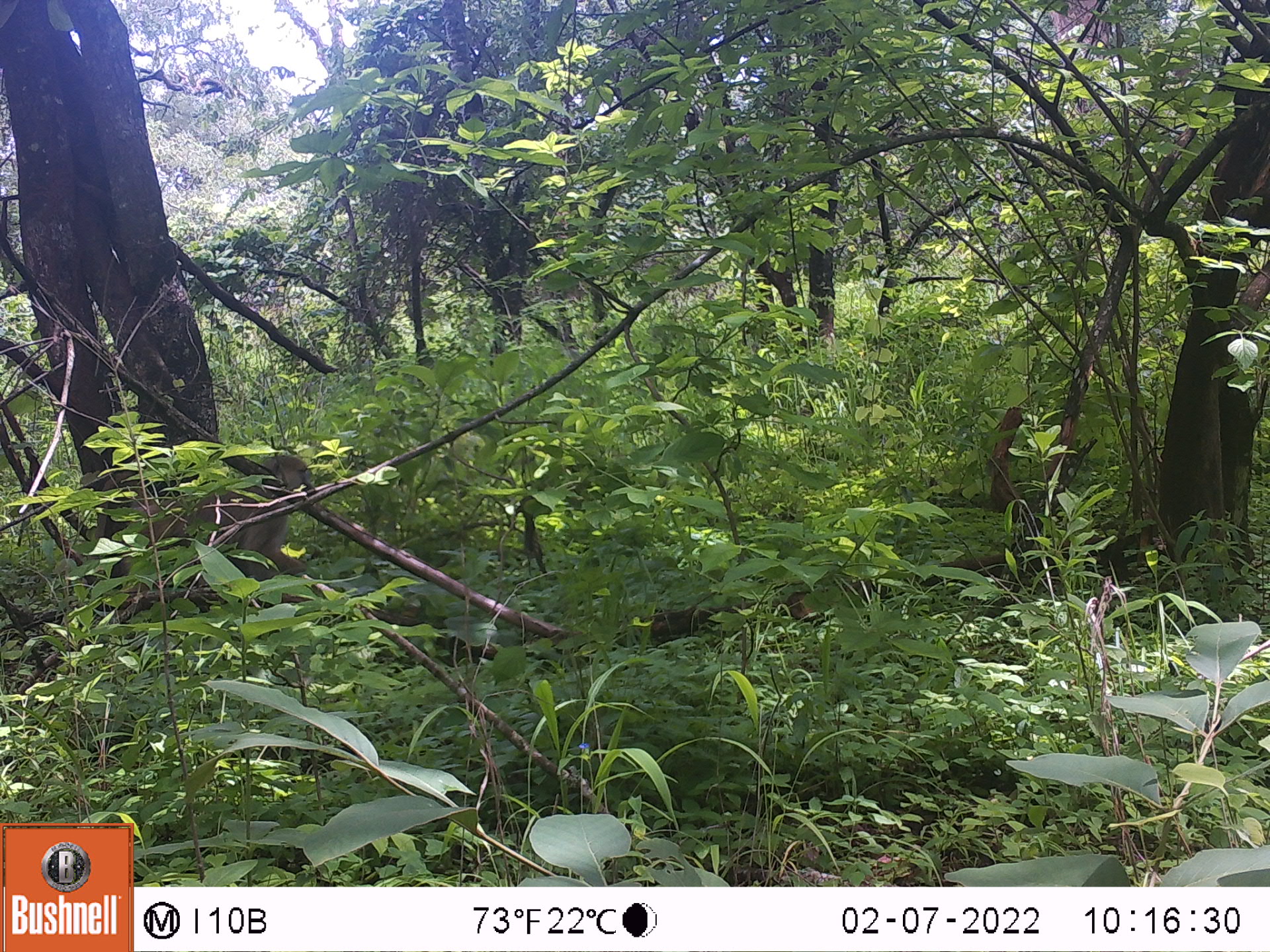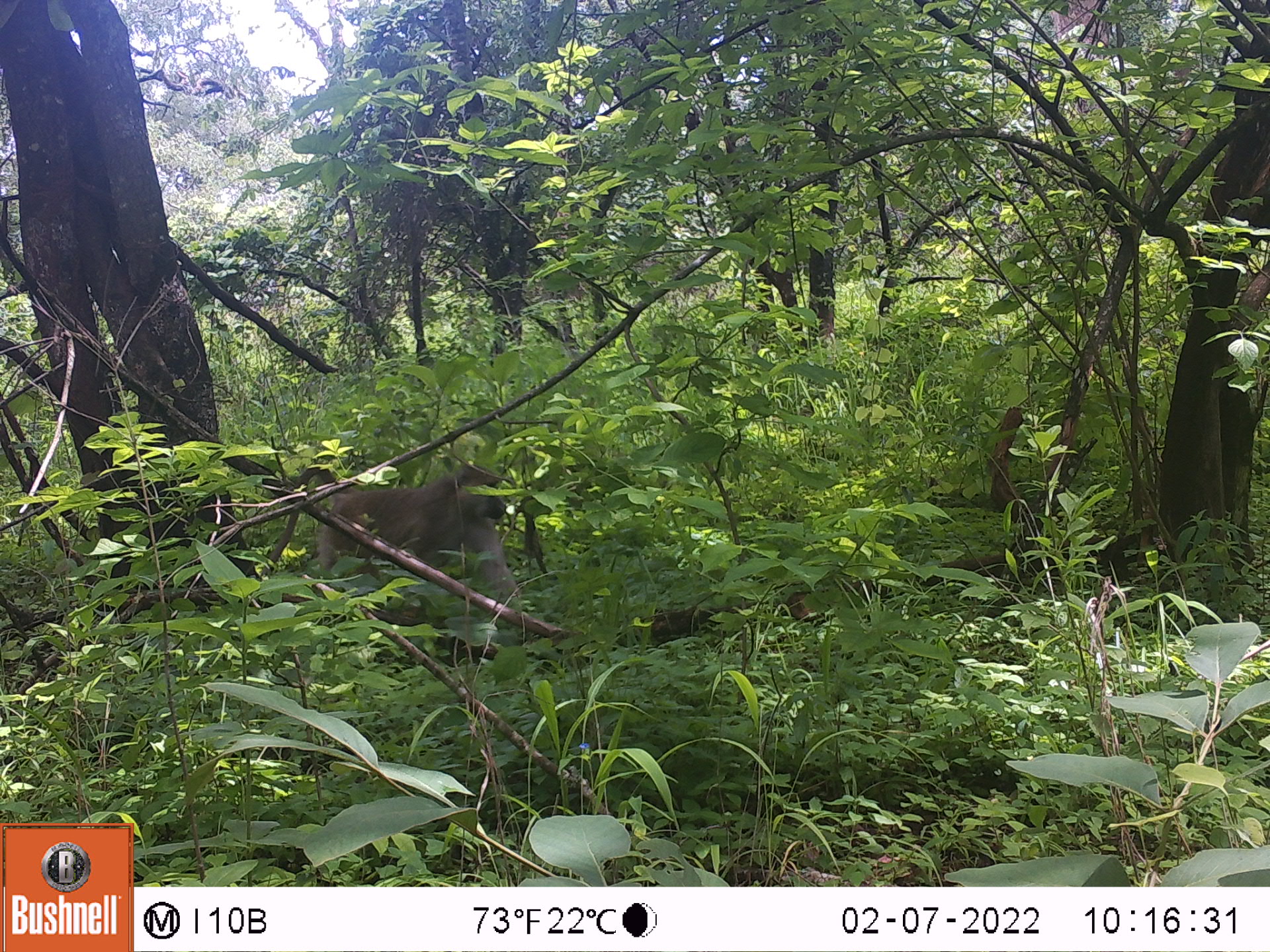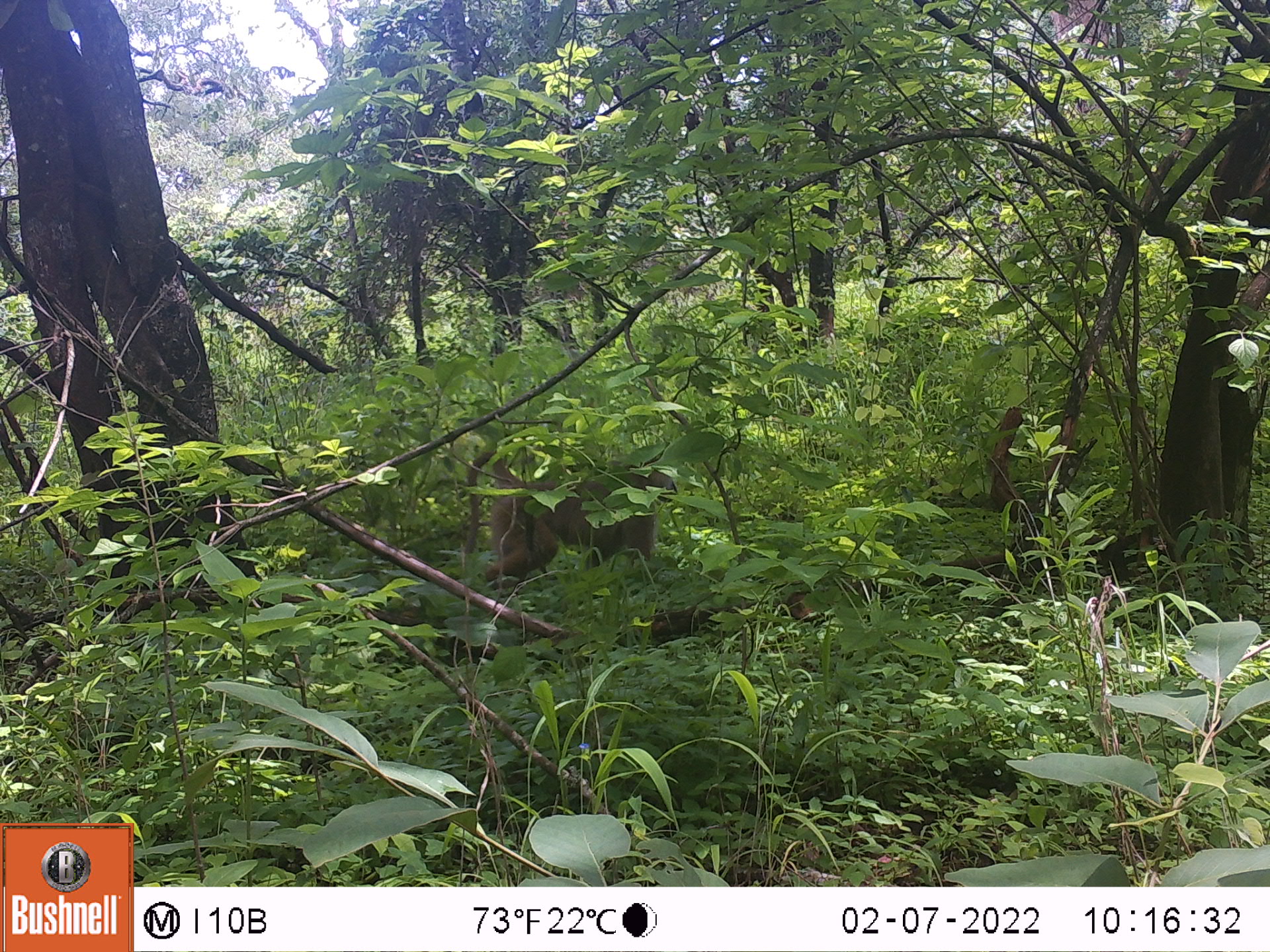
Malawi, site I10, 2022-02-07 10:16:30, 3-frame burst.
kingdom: Animalia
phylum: Chordata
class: Mammalia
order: Primates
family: Cercopithecidae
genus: Papio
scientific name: Papio cynocephalus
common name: yellow baboon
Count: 1.